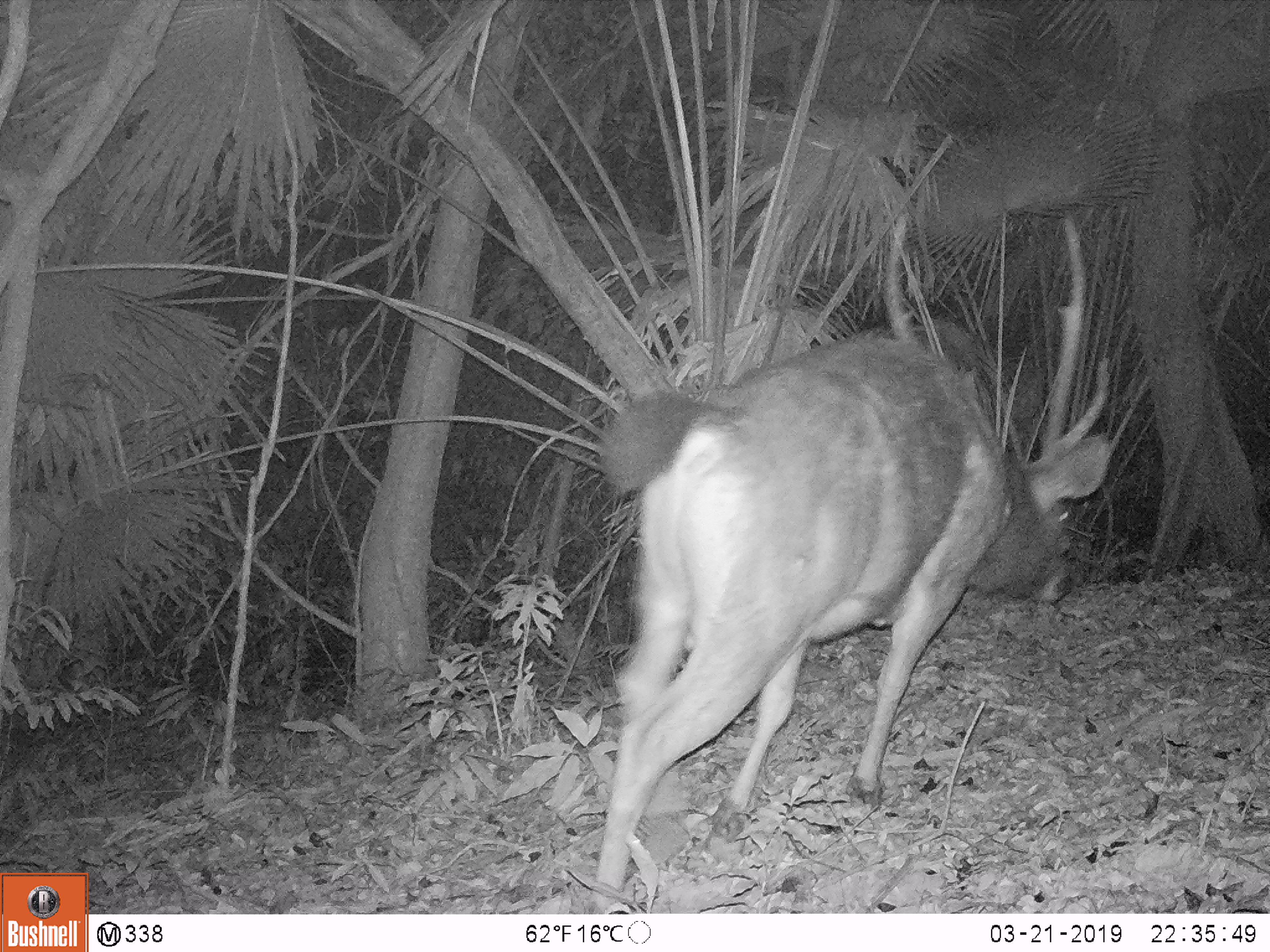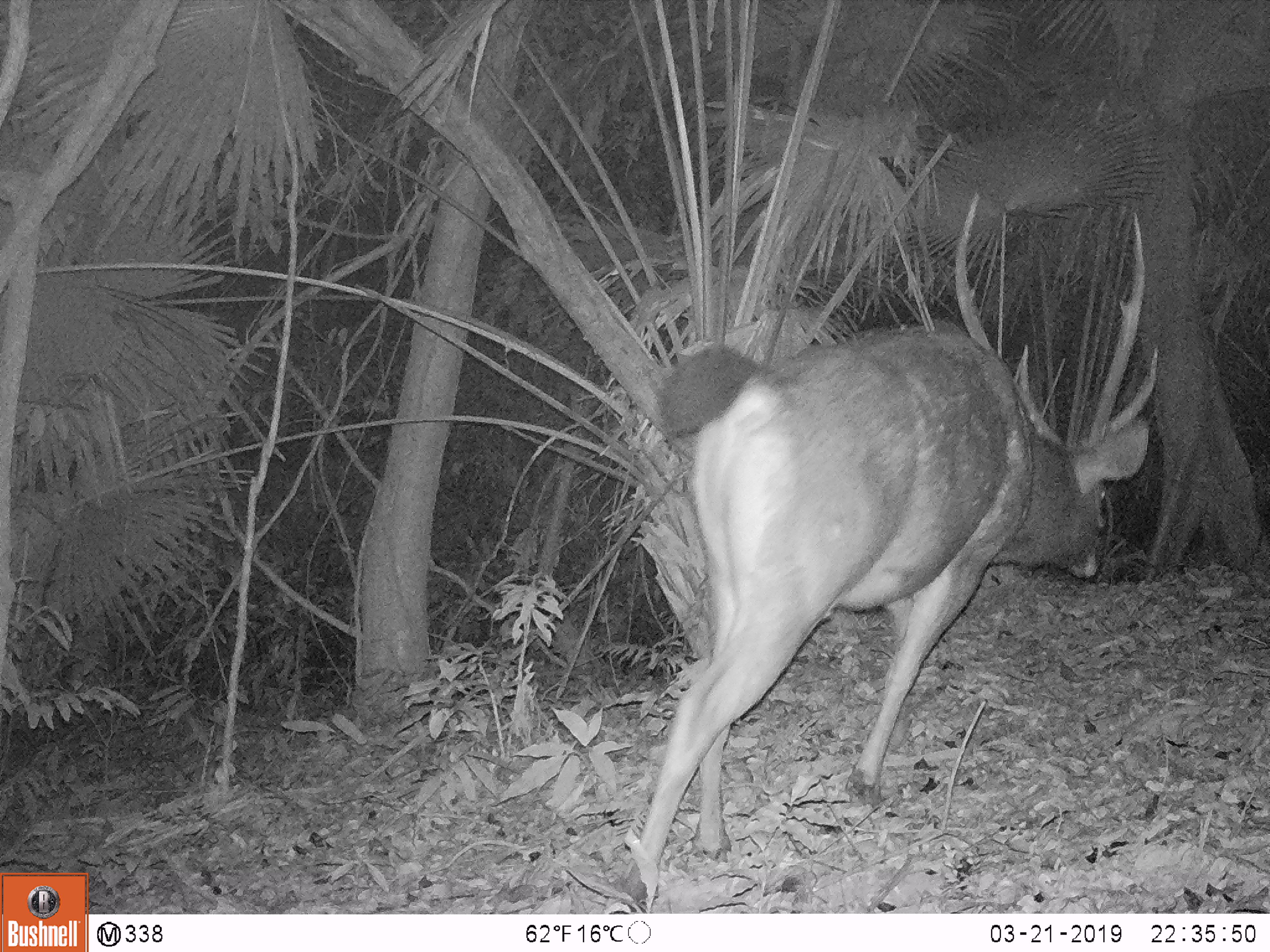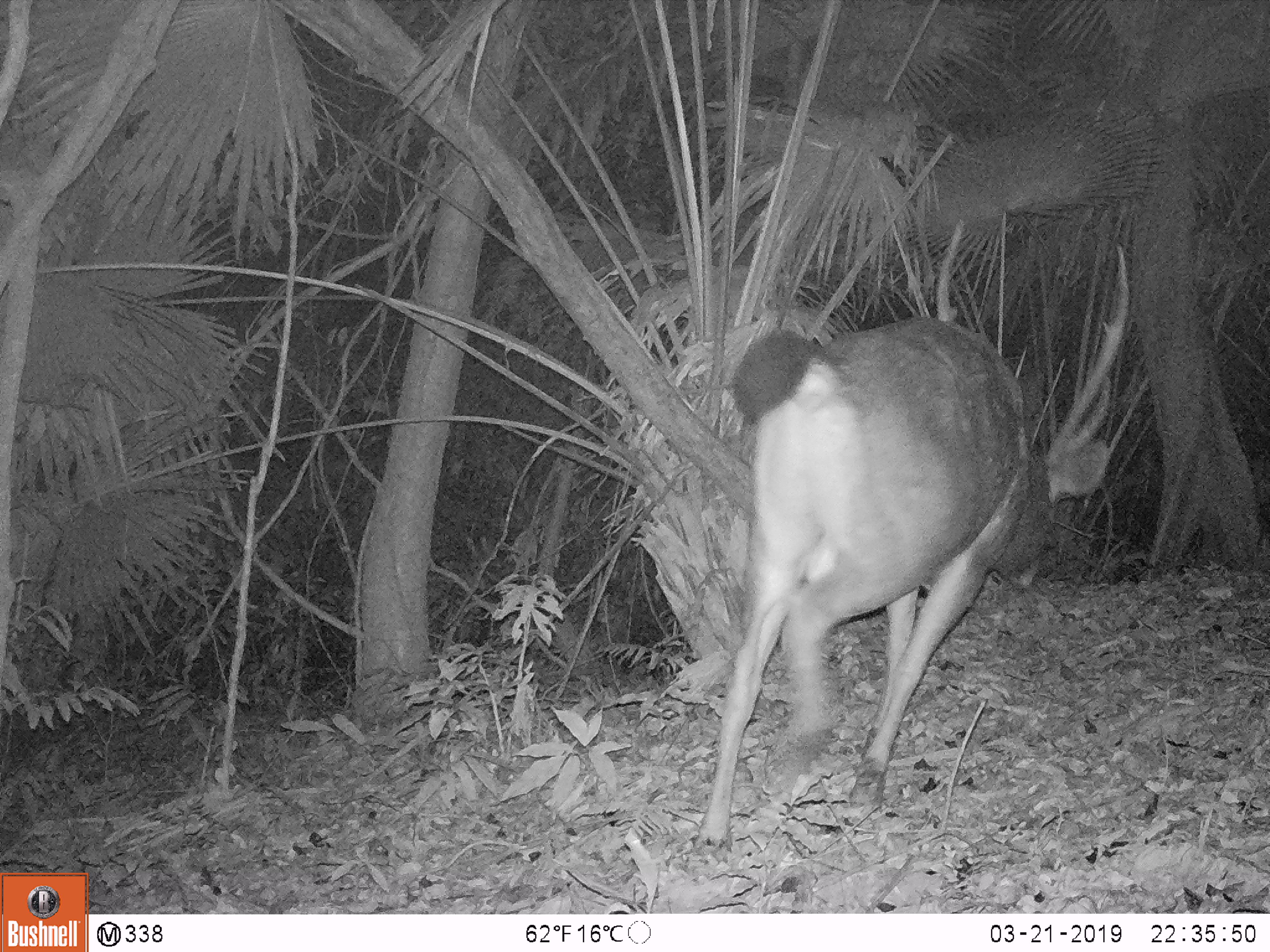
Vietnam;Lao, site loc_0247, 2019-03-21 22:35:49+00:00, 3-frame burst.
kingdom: Animalia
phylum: Chordata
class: Mammalia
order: Artiodactyla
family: Cervidae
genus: Rusa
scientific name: Rusa unicolor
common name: sambar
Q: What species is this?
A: Sambar (Rusa unicolor).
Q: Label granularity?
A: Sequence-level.